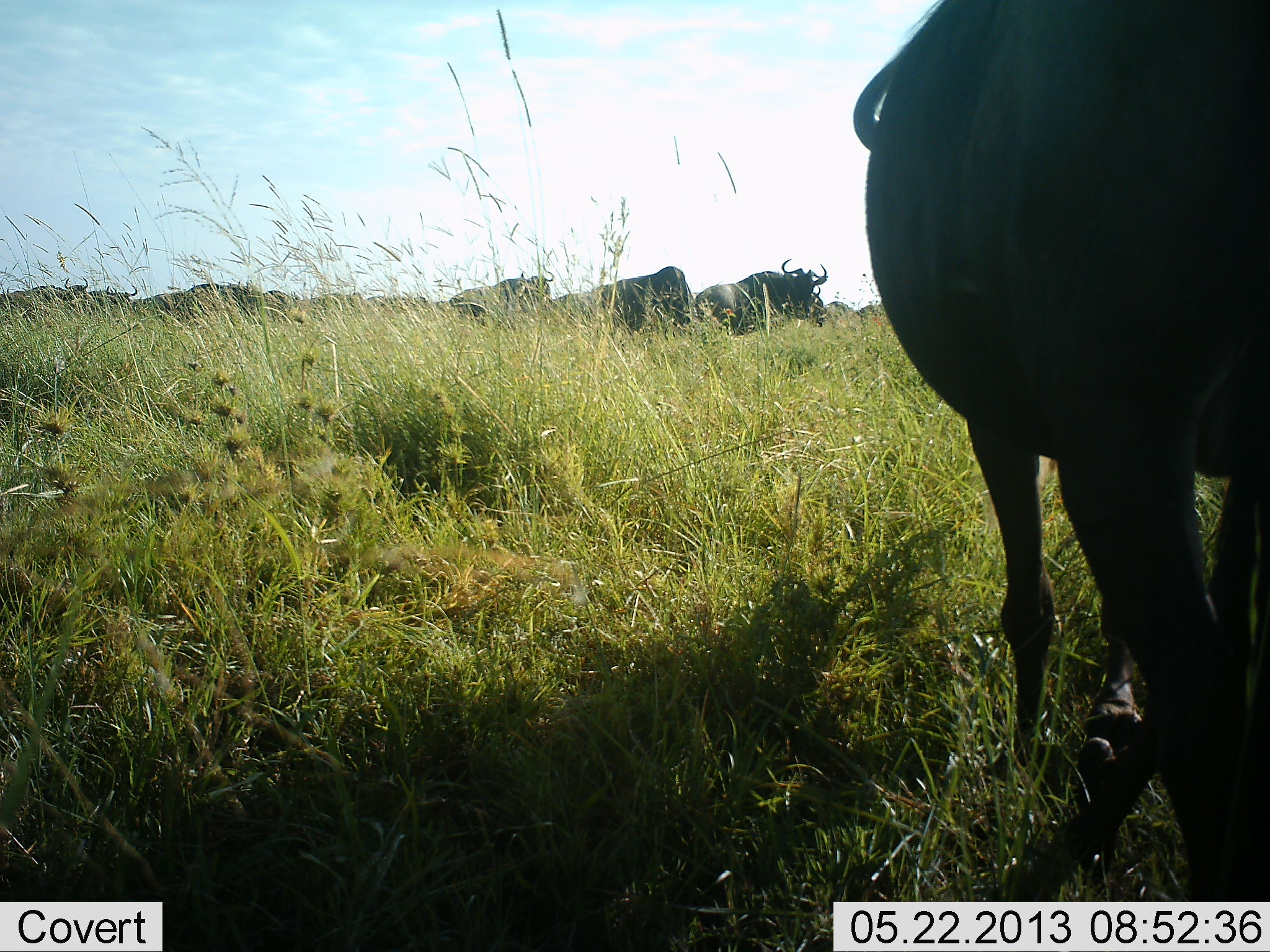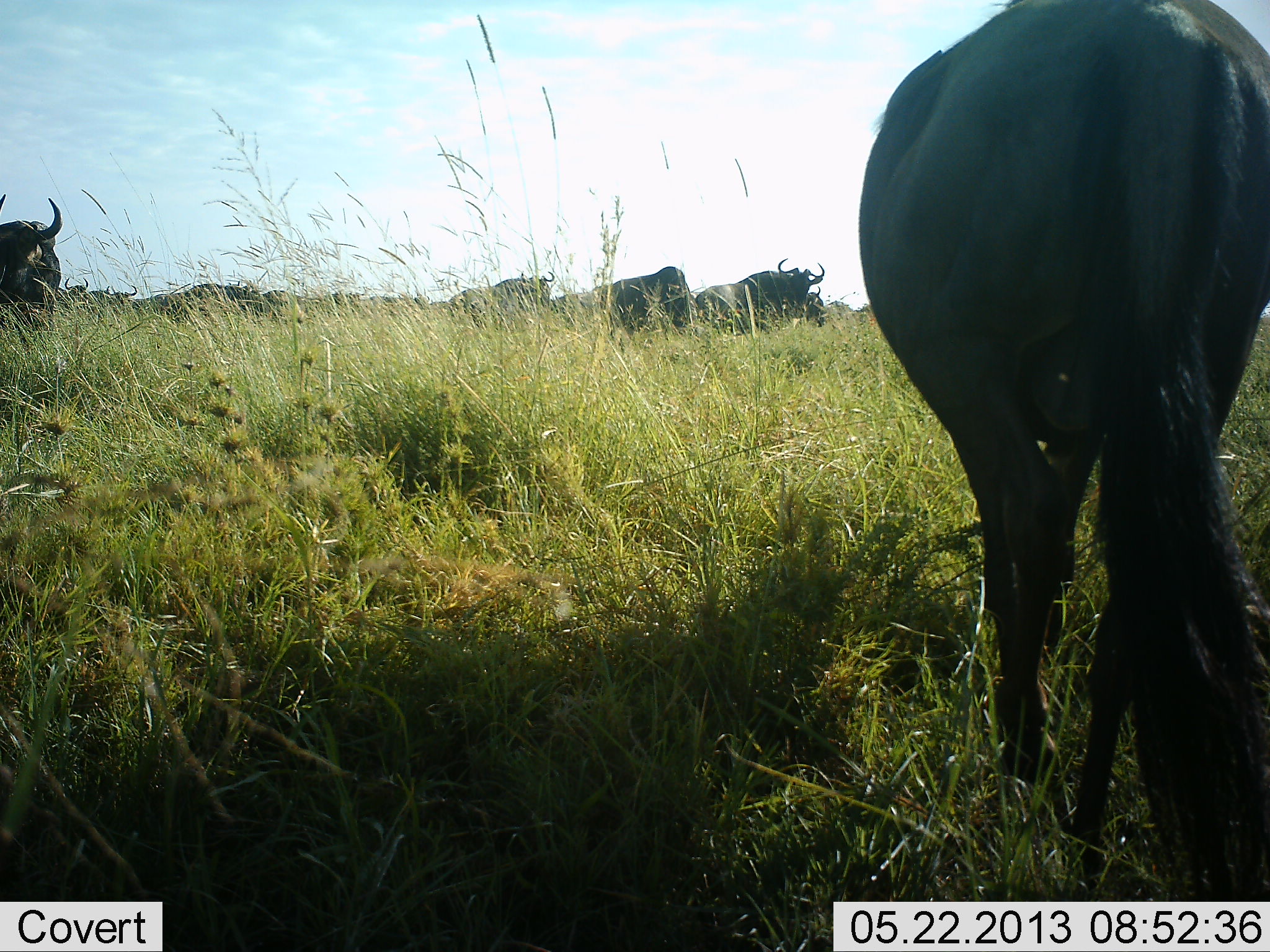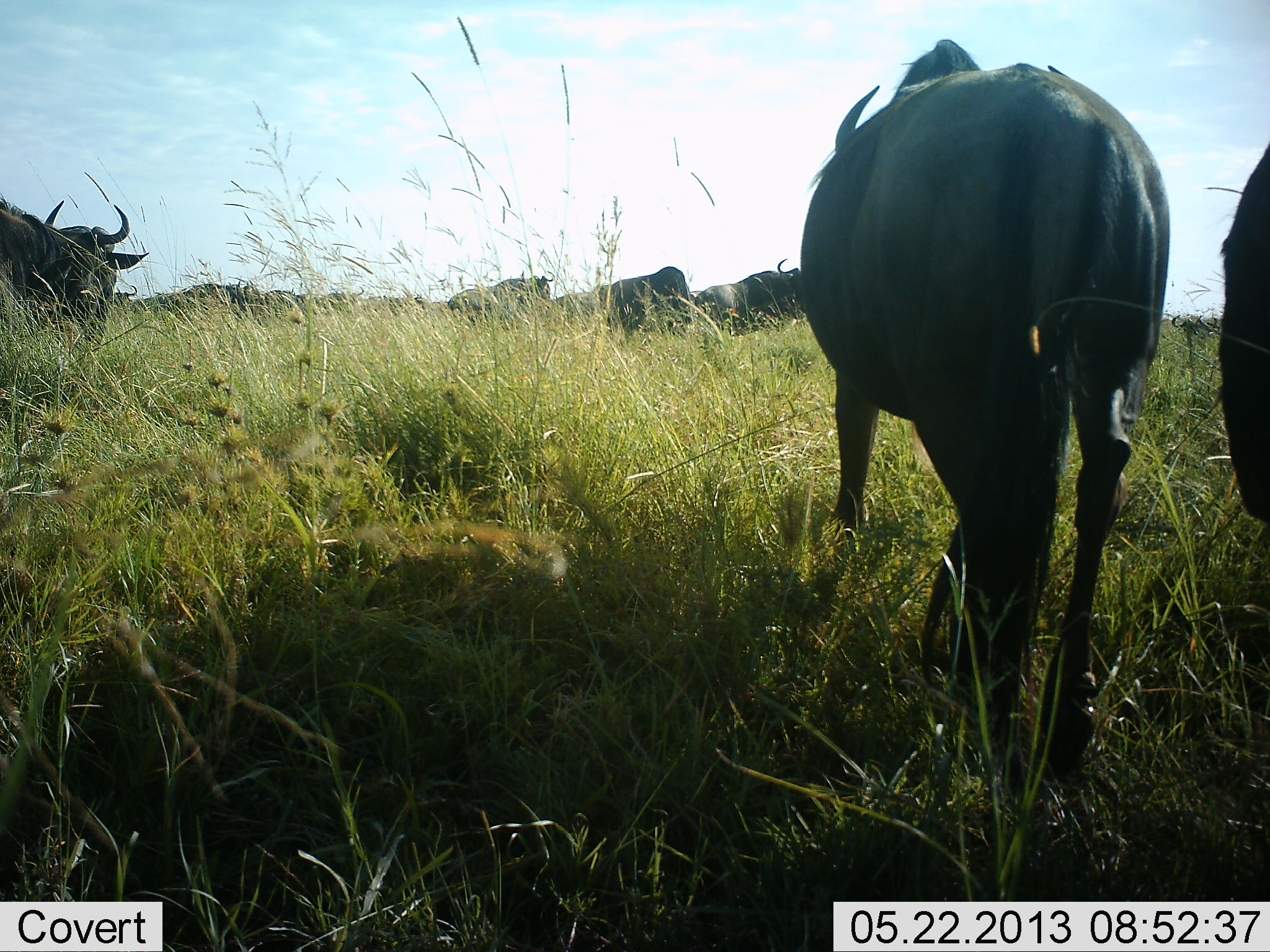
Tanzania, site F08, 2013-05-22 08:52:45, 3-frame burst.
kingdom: Animalia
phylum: Chordata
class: Mammalia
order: Artiodactyla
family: Bovidae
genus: Connochaetes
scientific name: Connochaetes taurinus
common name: blue wildebeest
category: wildebeest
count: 11-50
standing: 70%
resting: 5%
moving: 70%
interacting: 0%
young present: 0%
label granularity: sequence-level